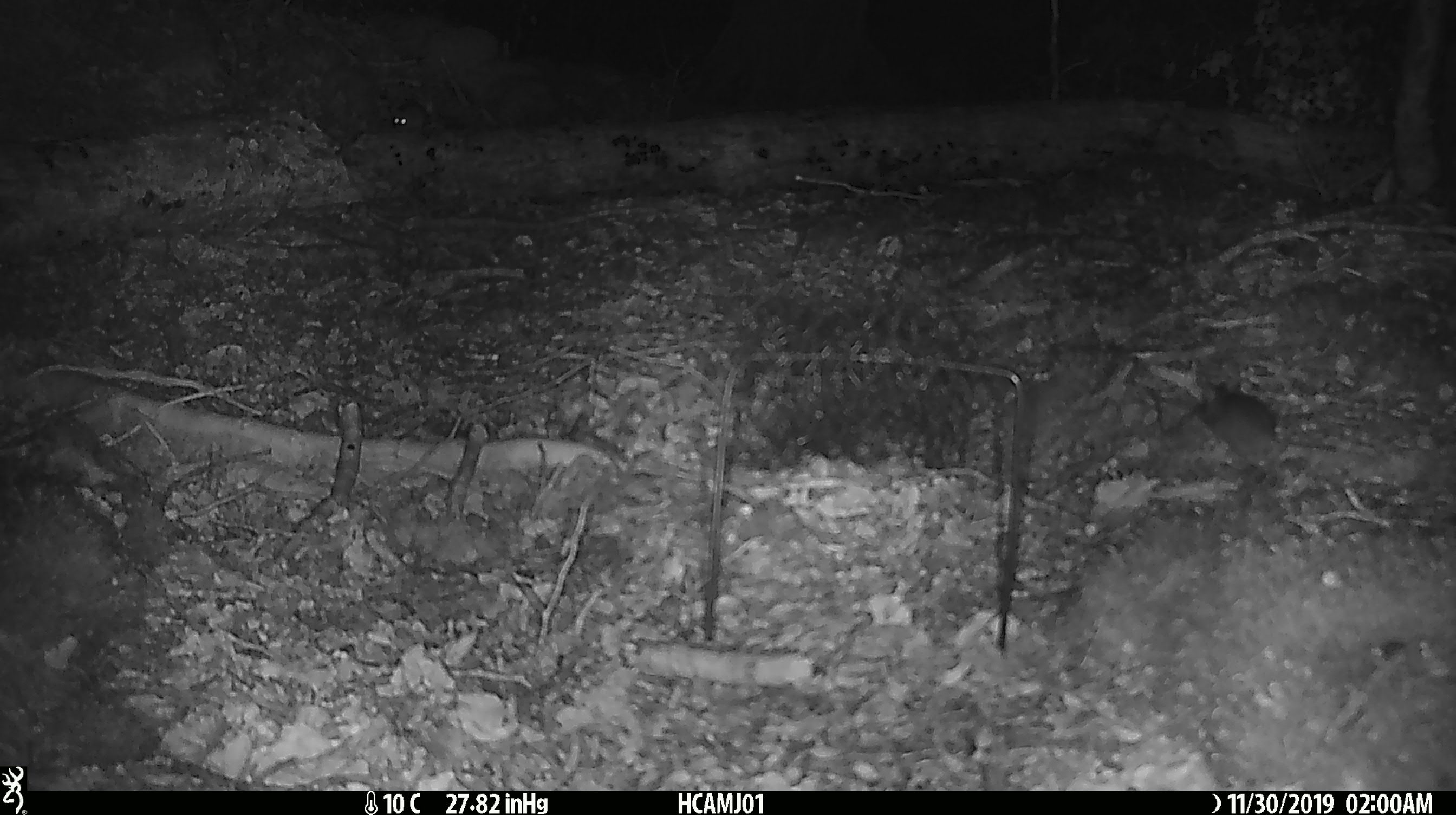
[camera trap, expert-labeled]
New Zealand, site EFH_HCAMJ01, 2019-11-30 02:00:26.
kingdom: Animalia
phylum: Chordata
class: Mammalia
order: Rodentia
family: Muridae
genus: Mus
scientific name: Mus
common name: mouse